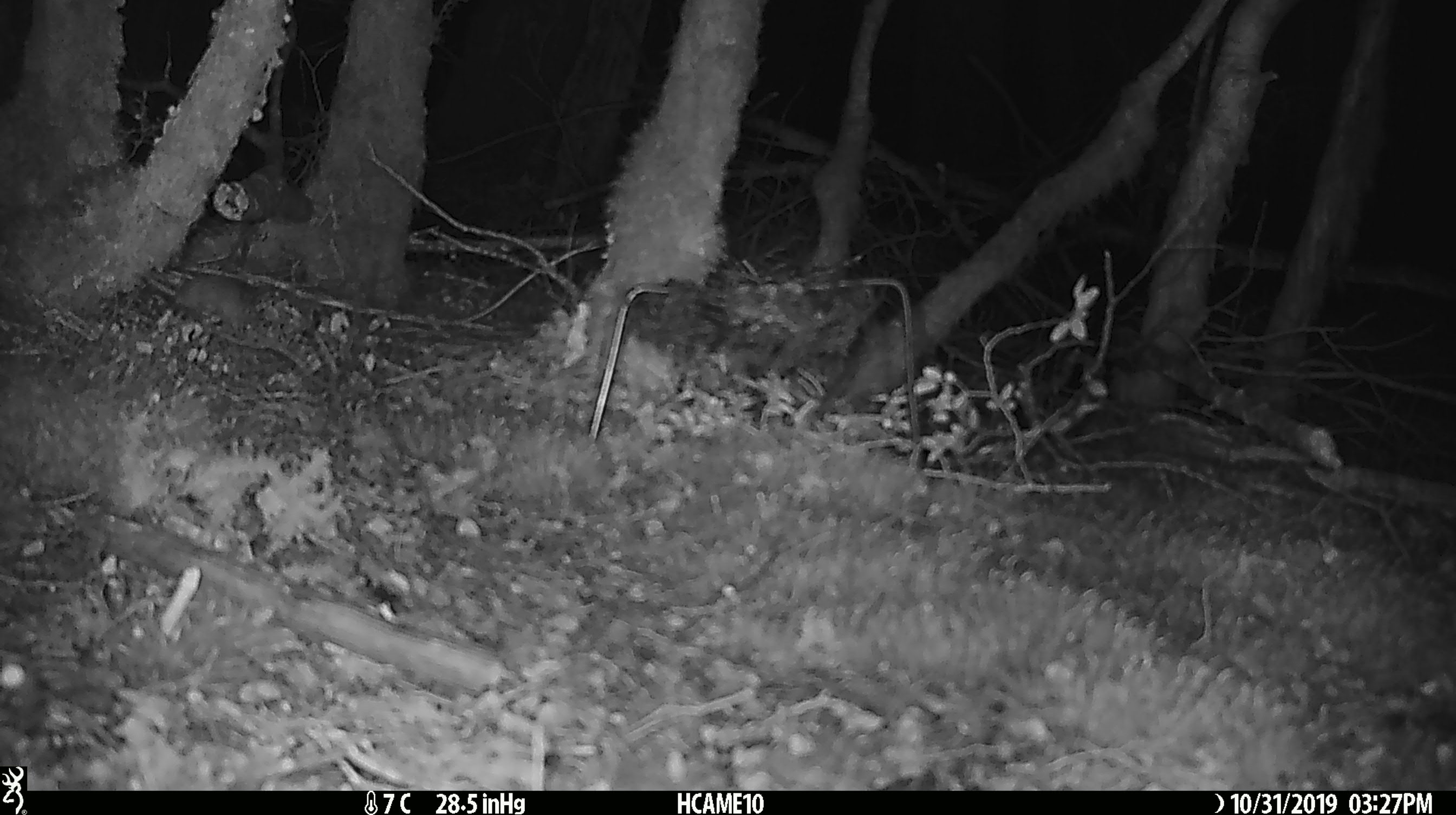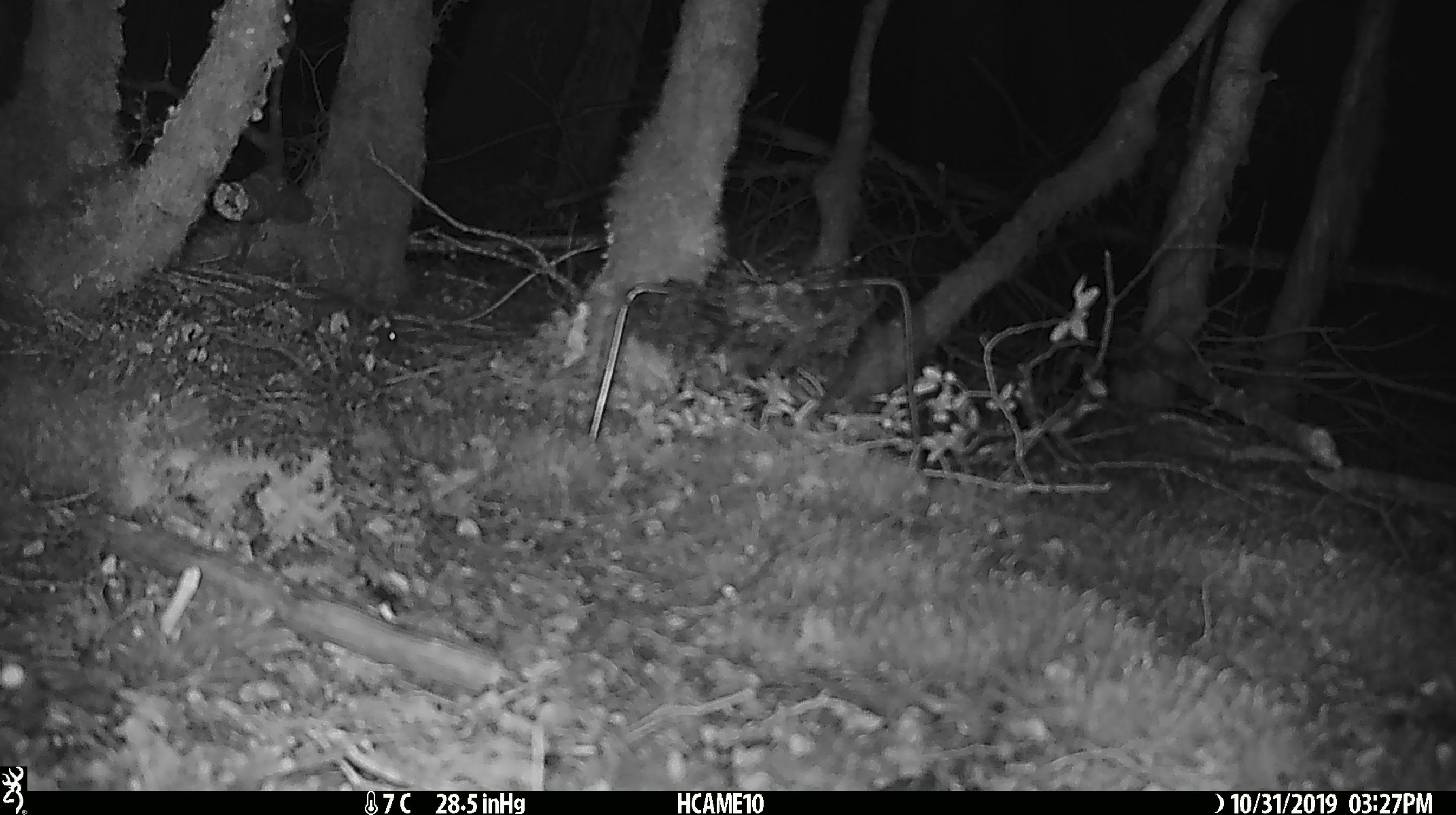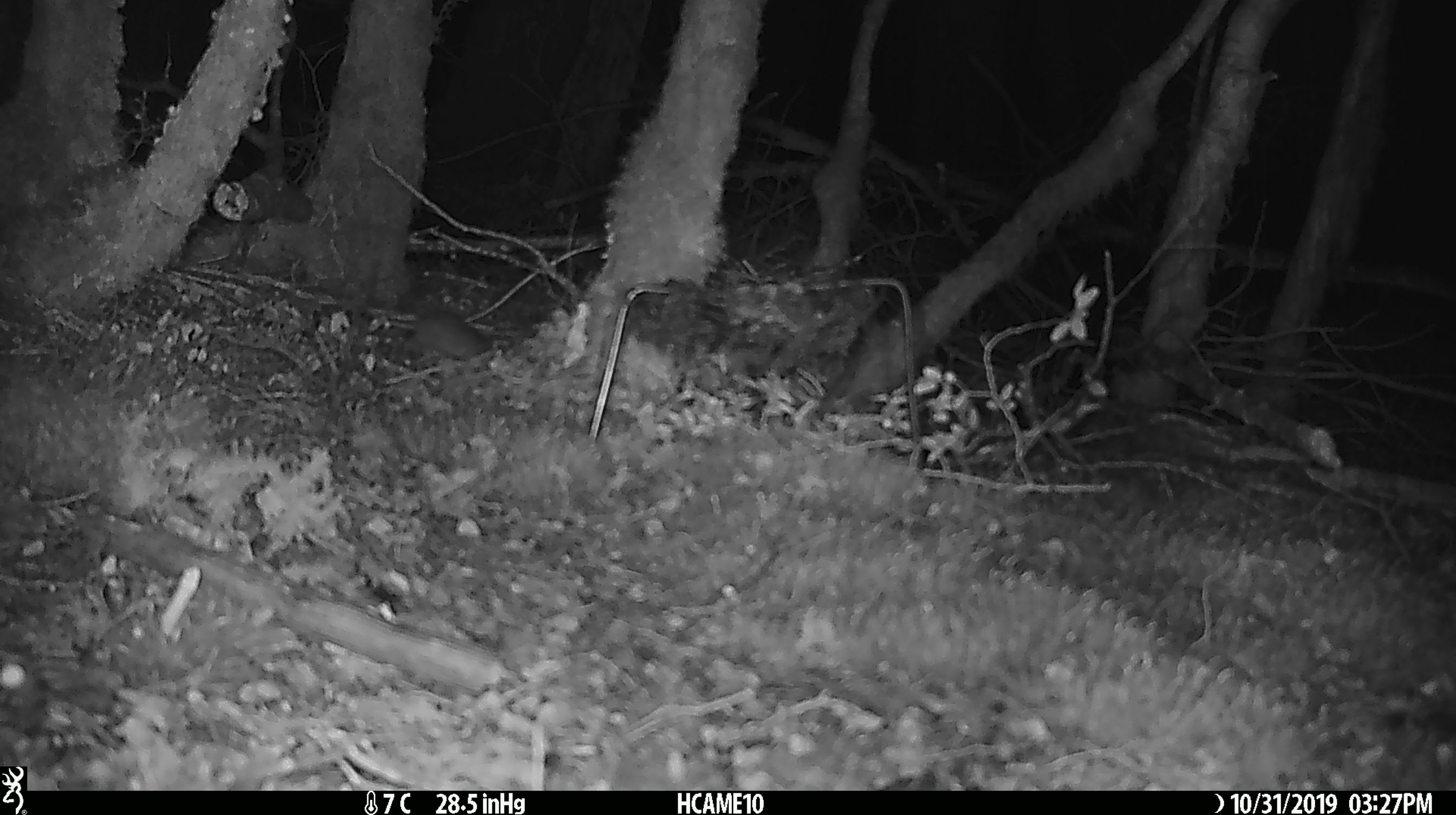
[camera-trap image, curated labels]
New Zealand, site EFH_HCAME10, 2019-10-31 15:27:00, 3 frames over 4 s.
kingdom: Animalia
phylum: Chordata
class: Mammalia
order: Rodentia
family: Muridae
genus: Mus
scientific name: Mus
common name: mouse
Mouse (Mus).